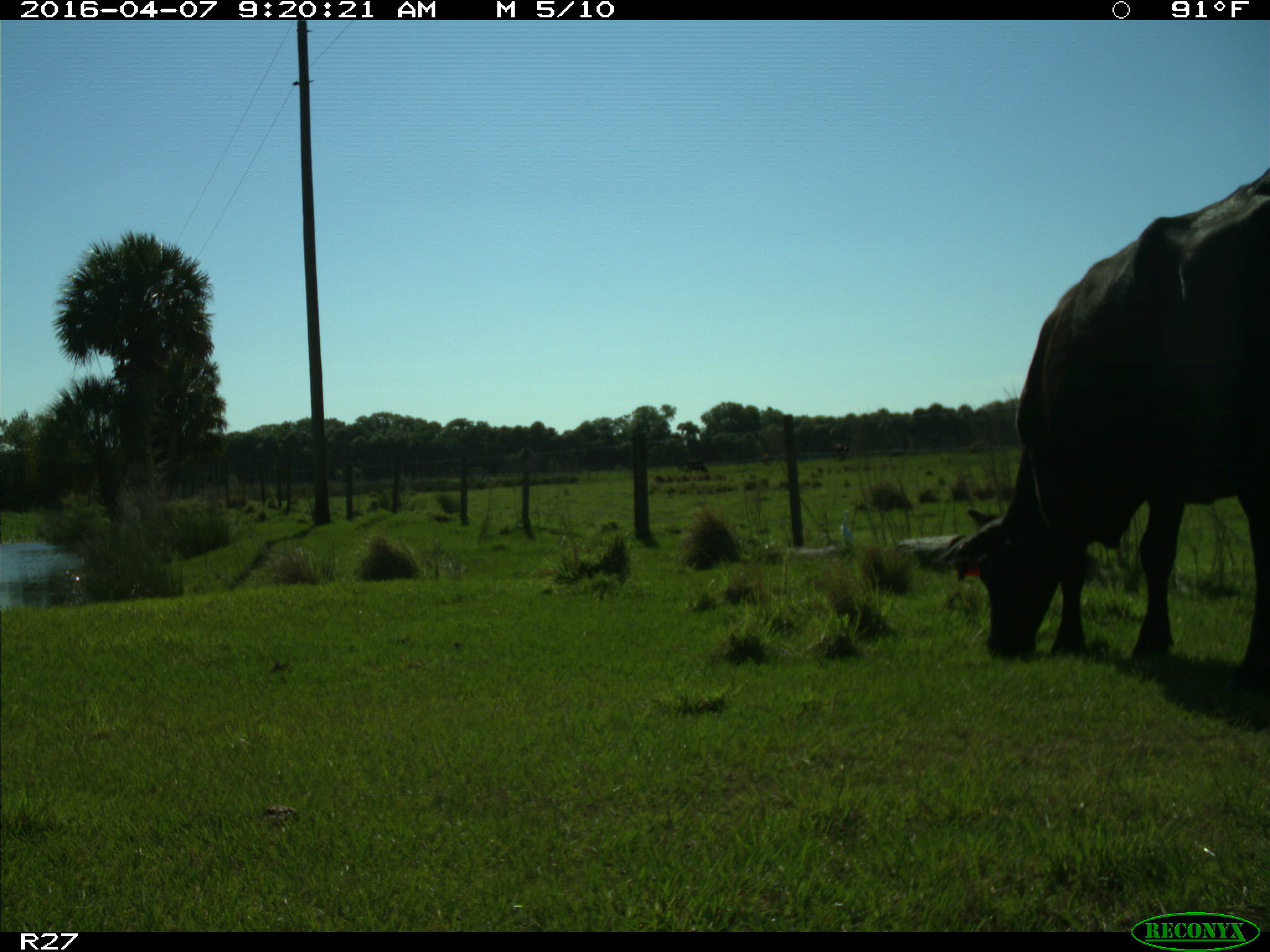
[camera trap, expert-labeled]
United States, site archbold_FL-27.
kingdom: Animalia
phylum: Chordata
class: Mammalia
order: Artiodactyla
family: Bovidae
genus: Bos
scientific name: Bos taurus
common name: domestic cow